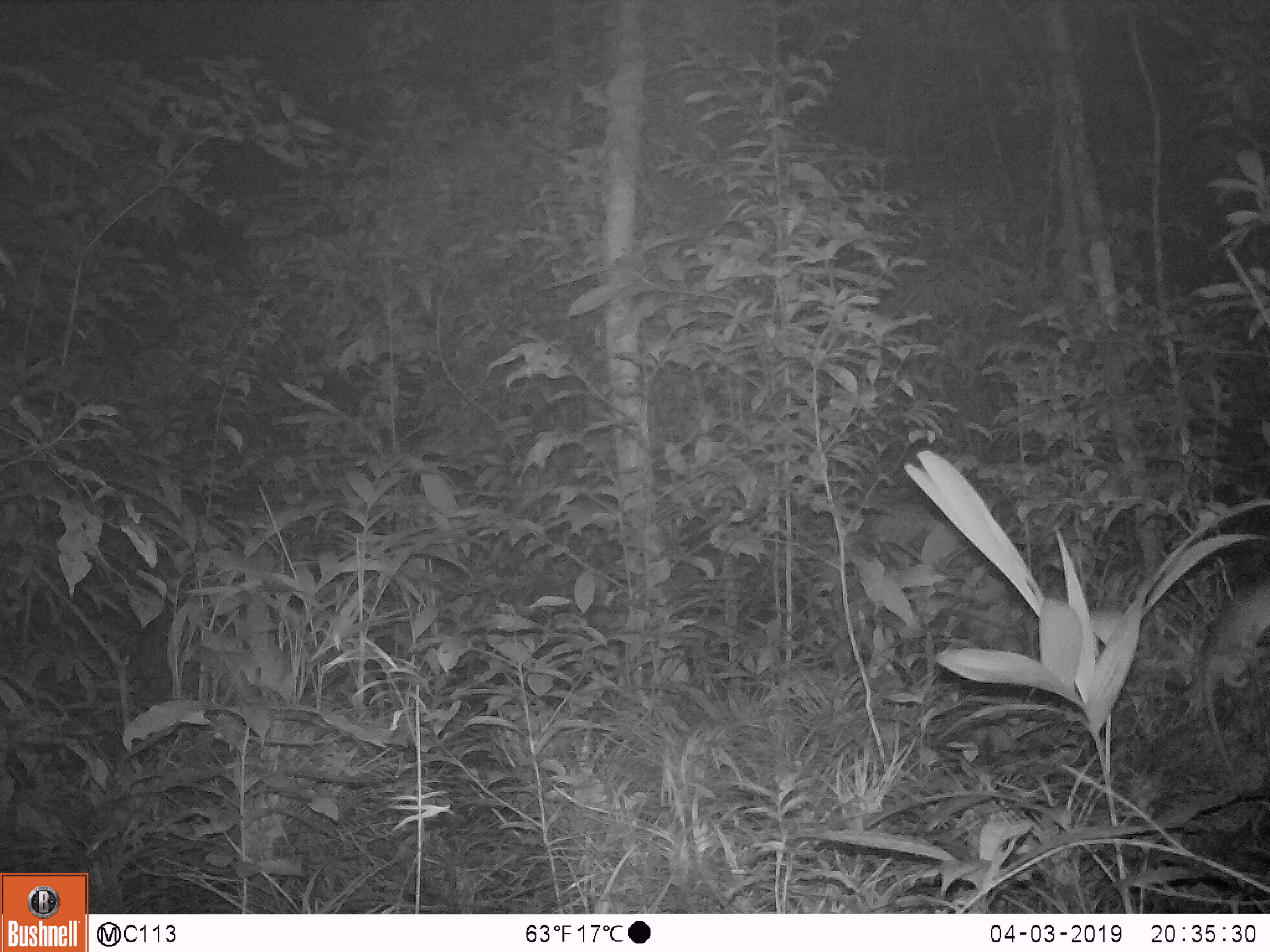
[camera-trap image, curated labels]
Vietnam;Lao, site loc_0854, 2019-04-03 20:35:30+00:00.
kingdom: Animalia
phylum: Chordata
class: Mammalia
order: Rodentia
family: Muridae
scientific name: Muridae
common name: old-world mice and rats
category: unidentified murid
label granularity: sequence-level